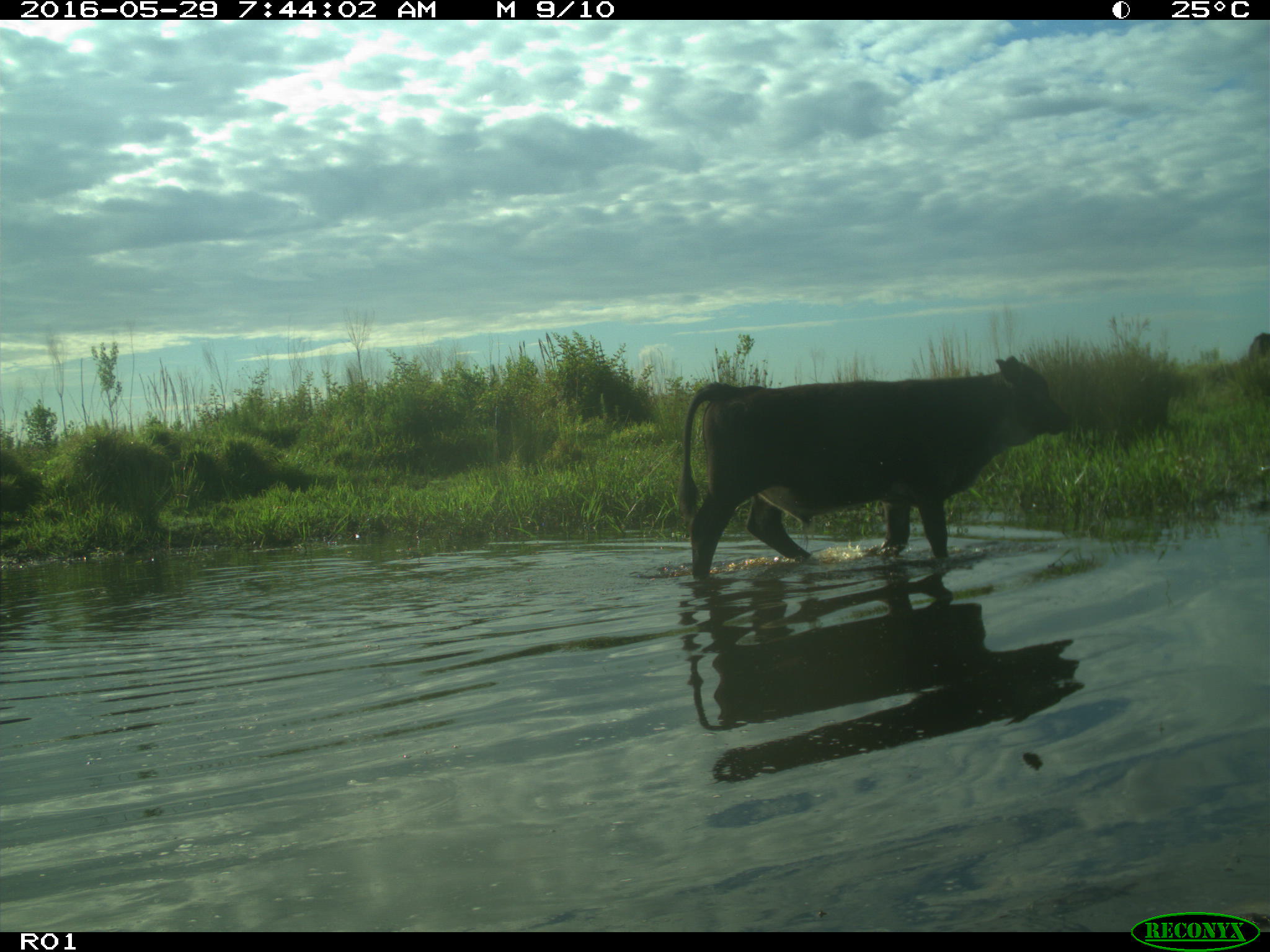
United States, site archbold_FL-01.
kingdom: Animalia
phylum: Chordata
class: Mammalia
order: Artiodactyla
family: Bovidae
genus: Bos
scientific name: Bos taurus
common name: domestic cow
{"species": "Bos taurus (domestic cow)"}